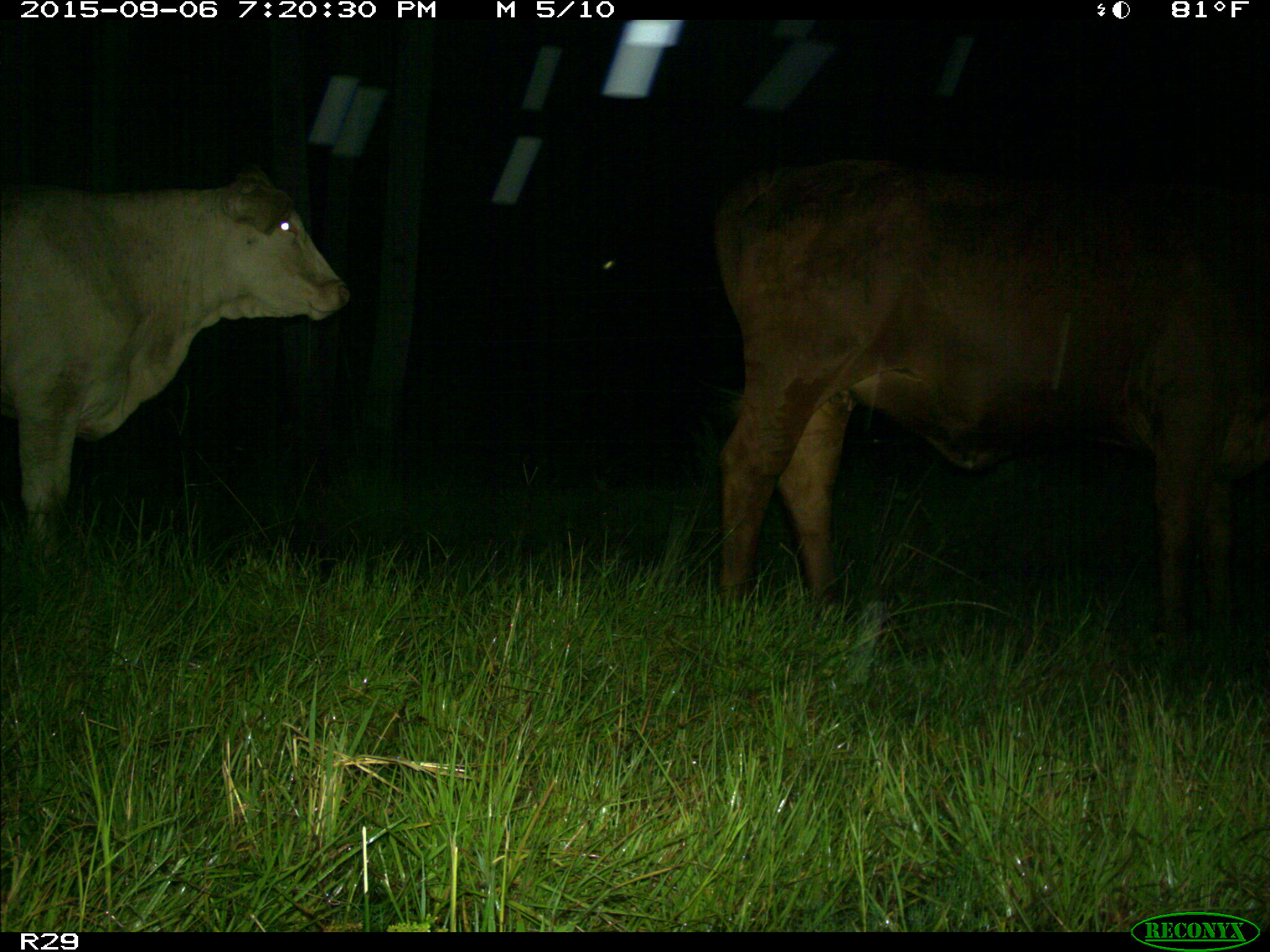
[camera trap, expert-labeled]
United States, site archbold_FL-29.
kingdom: Animalia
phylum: Chordata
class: Mammalia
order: Artiodactyla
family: Bovidae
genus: Bos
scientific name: Bos taurus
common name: domestic cow